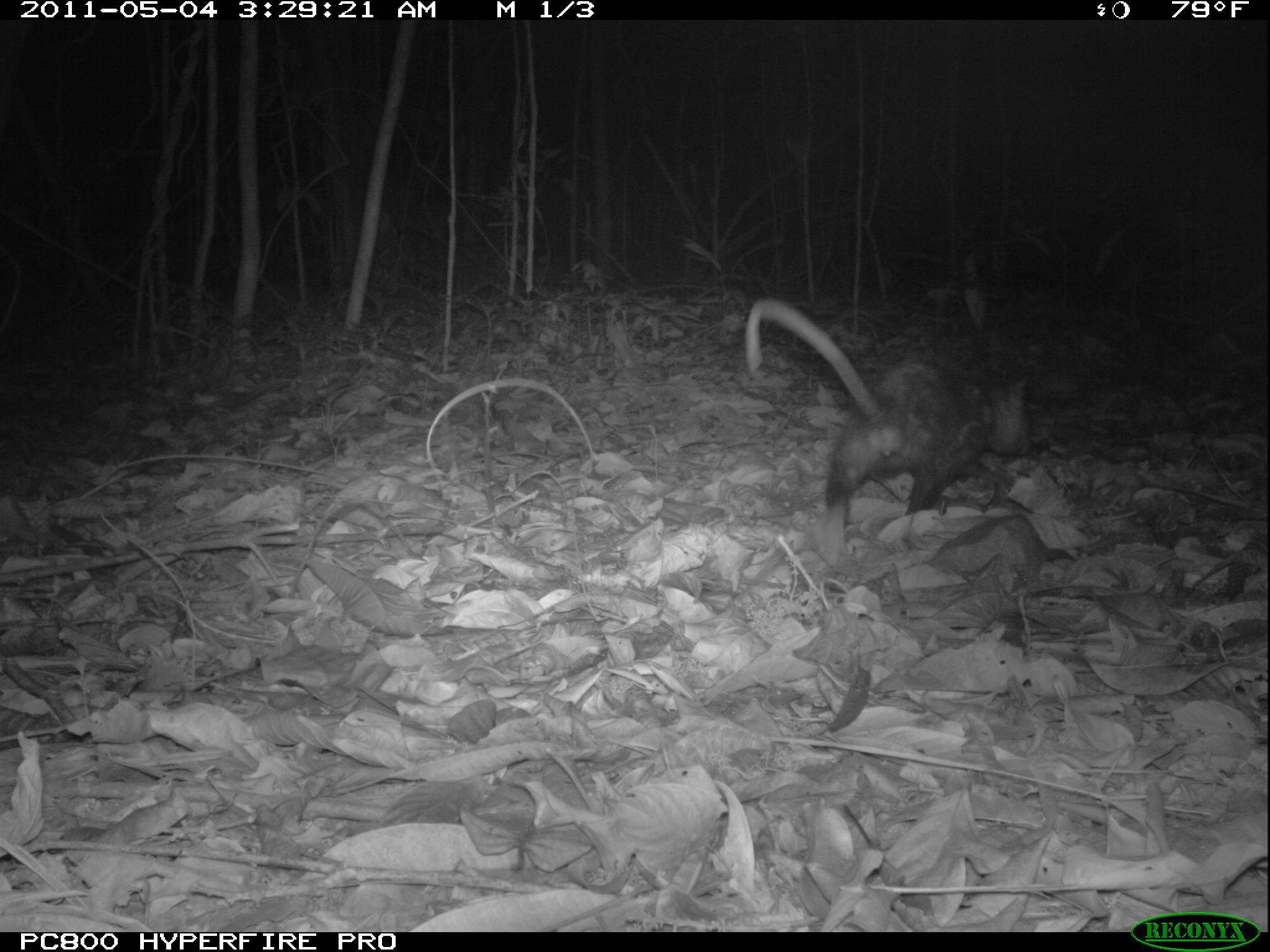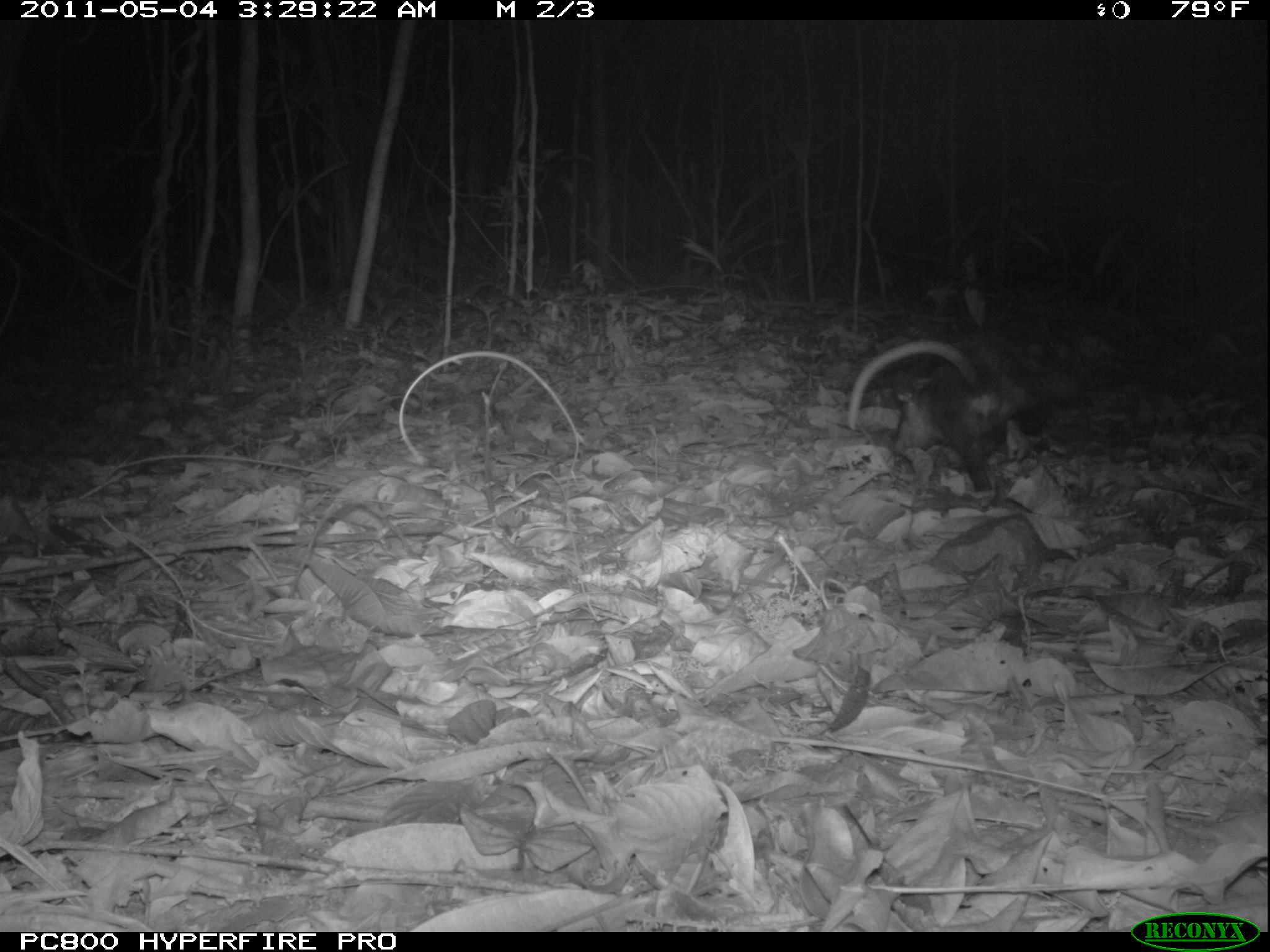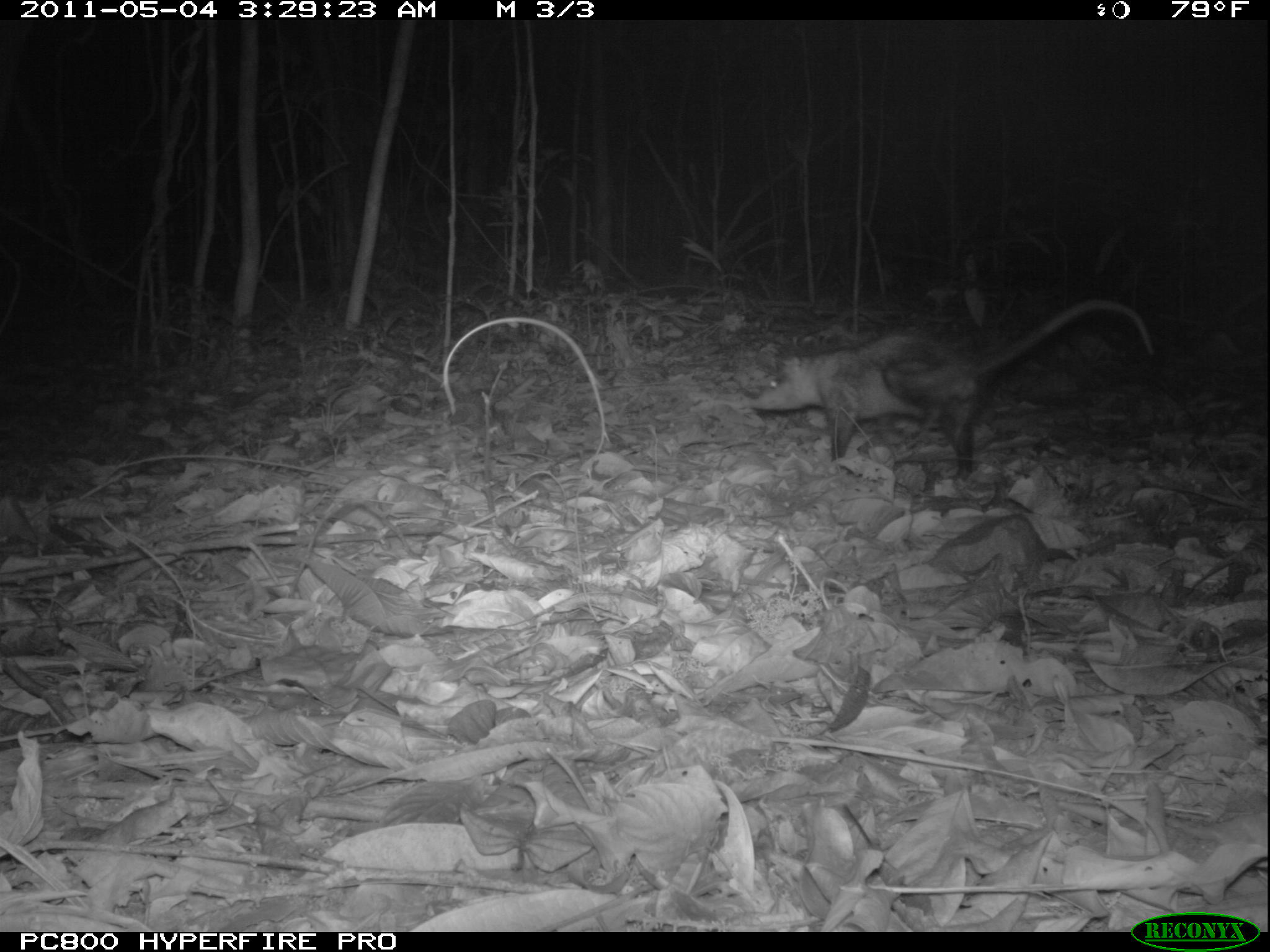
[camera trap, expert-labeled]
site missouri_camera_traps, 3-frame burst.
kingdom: Animalia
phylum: Chordata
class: Mammalia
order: Didelphimorphia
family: Didelphidae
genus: Didelphis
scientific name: Didelphis marsupialis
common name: common opossum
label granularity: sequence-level